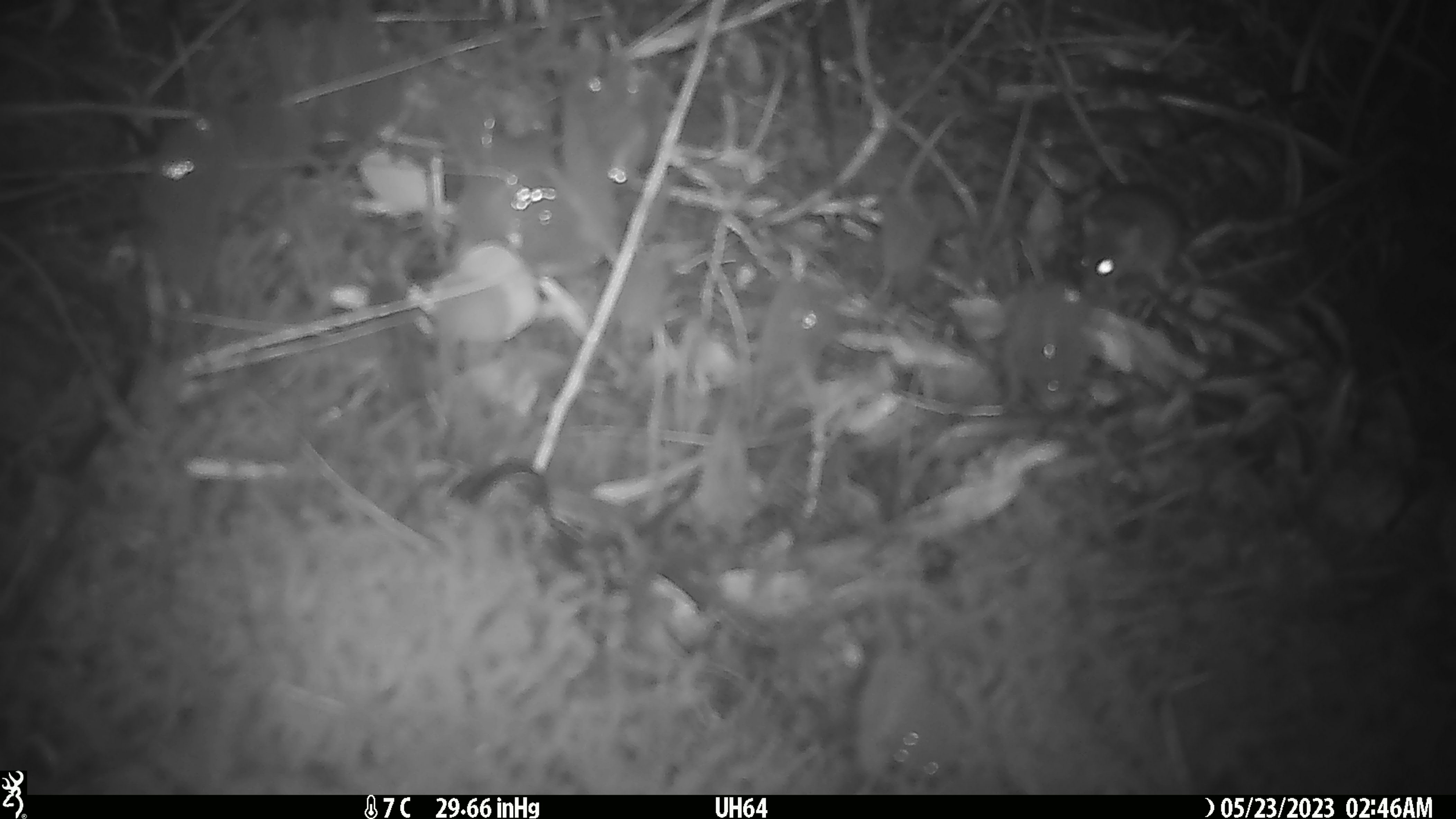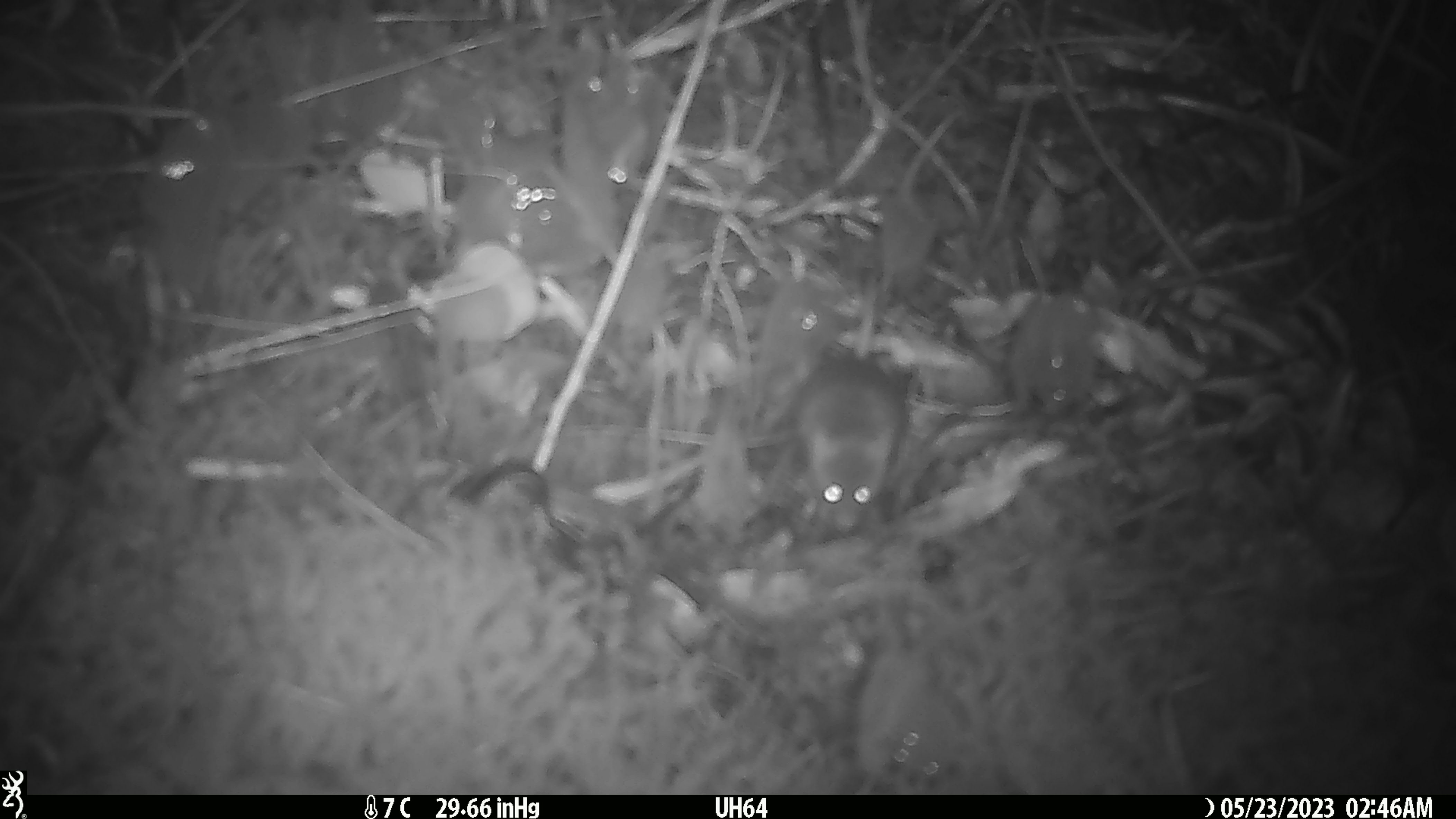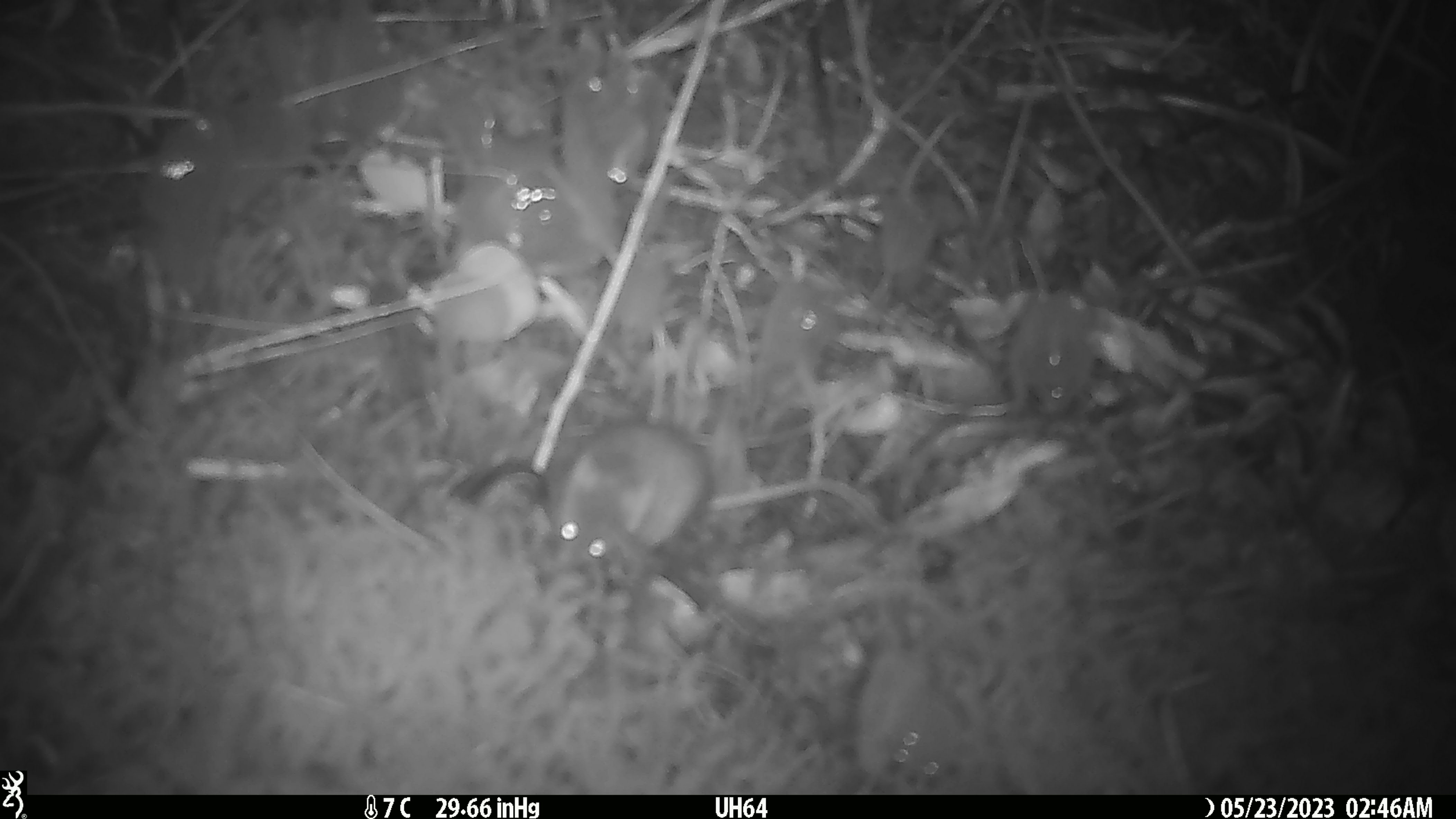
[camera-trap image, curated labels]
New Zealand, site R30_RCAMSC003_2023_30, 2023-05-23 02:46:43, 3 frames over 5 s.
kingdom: Animalia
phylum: Chordata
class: Mammalia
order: Rodentia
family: Muridae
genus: Mus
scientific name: Mus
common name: mouse